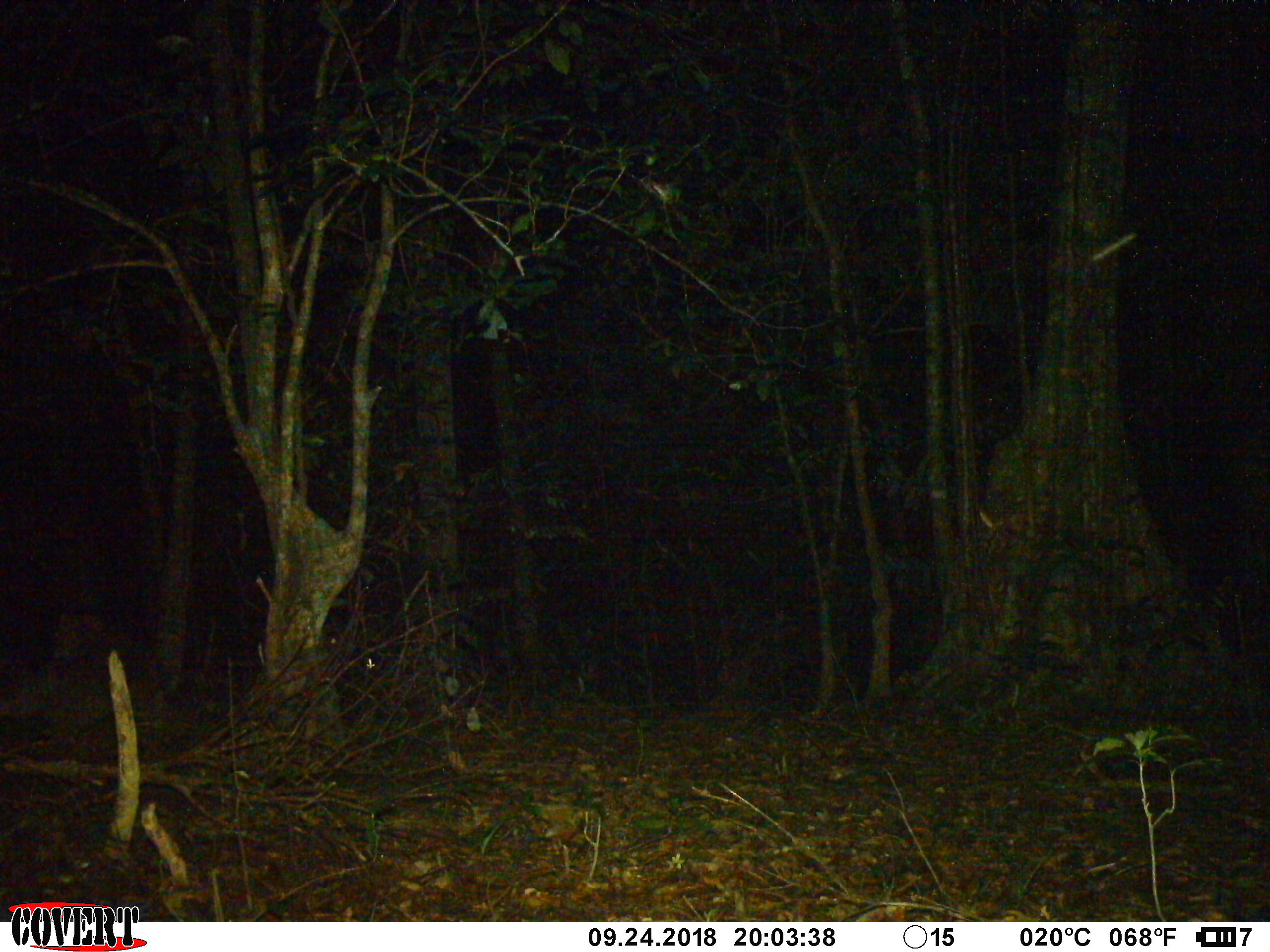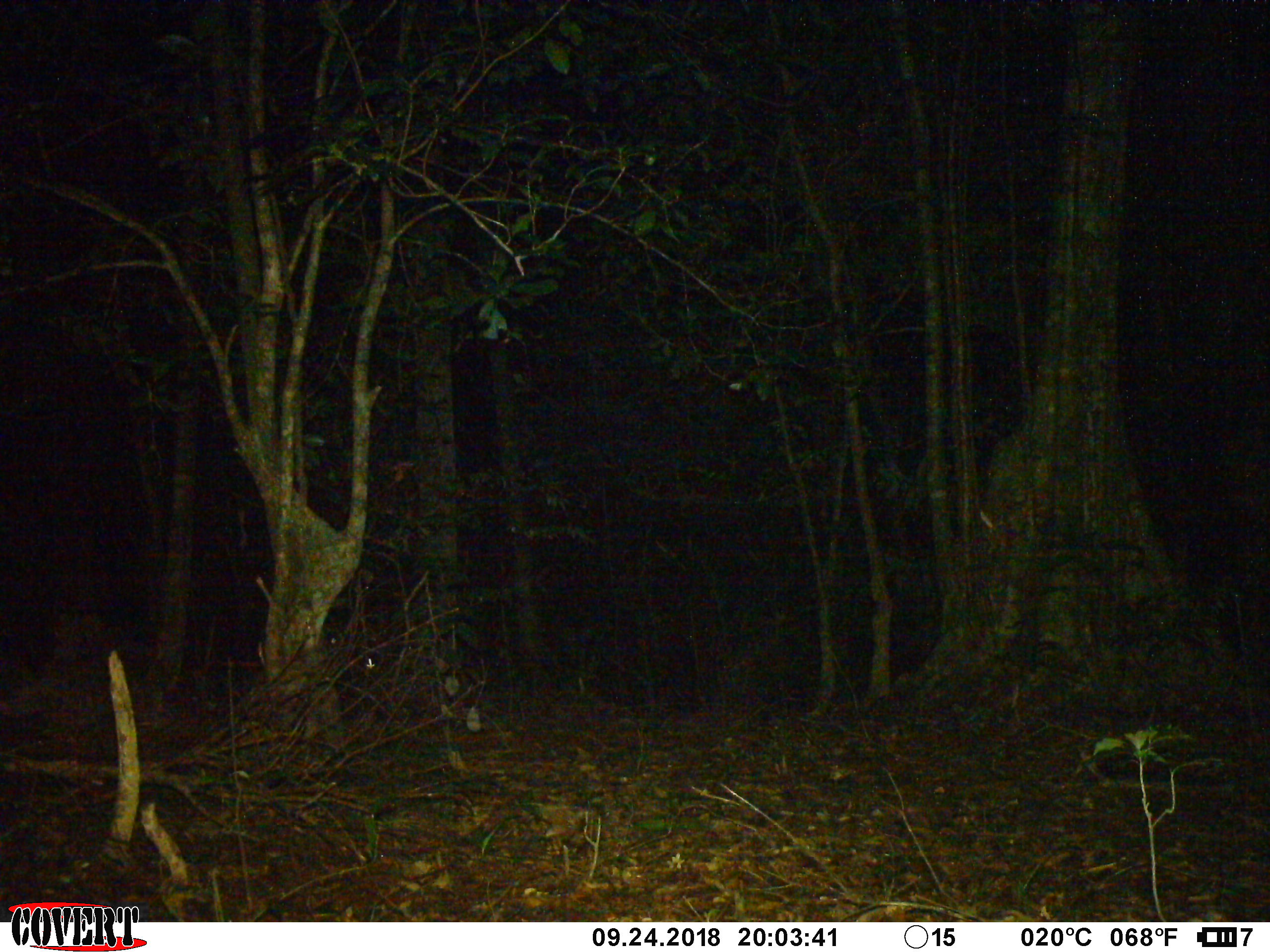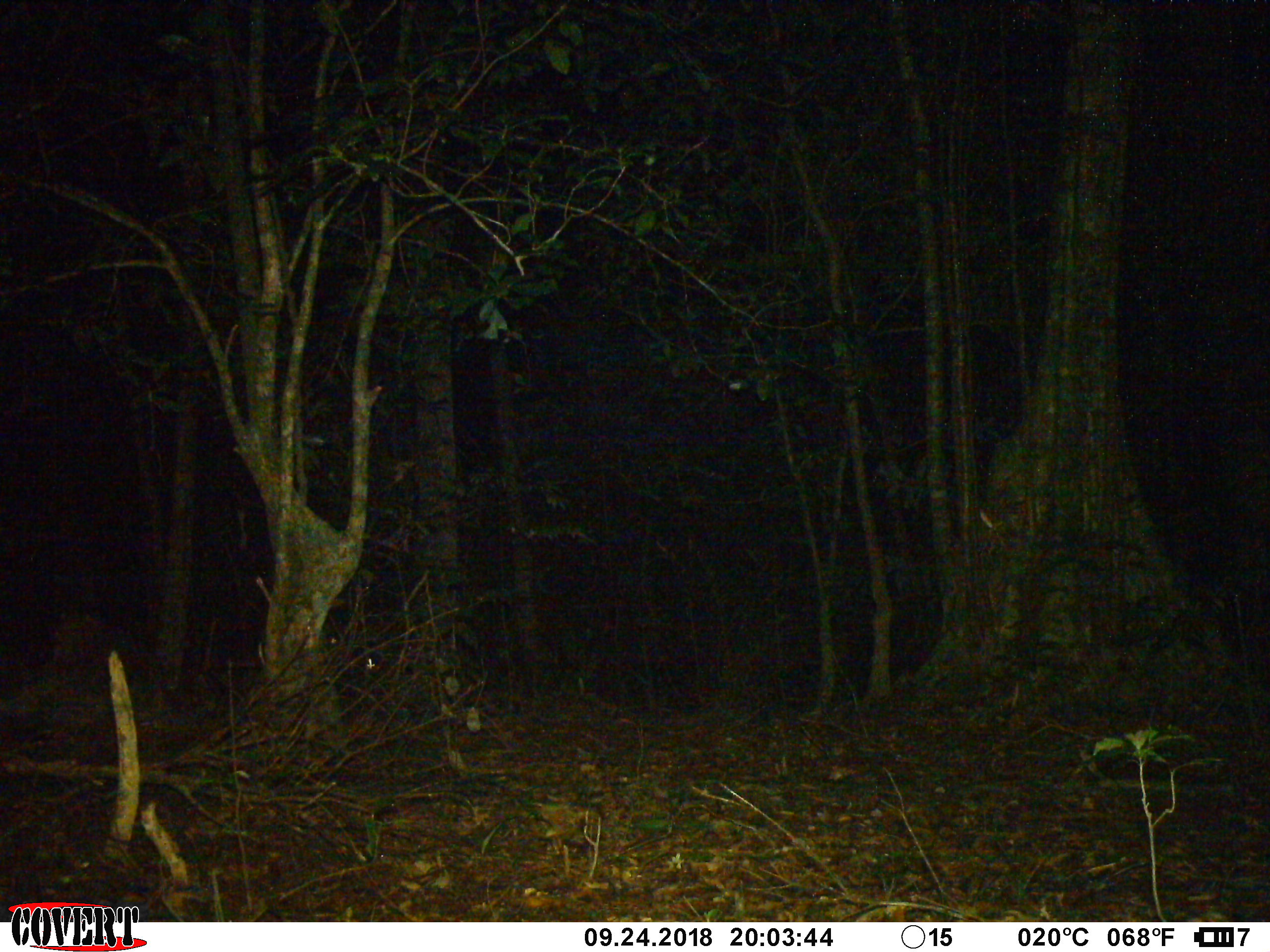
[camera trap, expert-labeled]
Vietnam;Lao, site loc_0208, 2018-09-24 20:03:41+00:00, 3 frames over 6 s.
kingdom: Animalia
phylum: Arthropoda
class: Insecta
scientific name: Insecta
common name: insect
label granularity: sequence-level